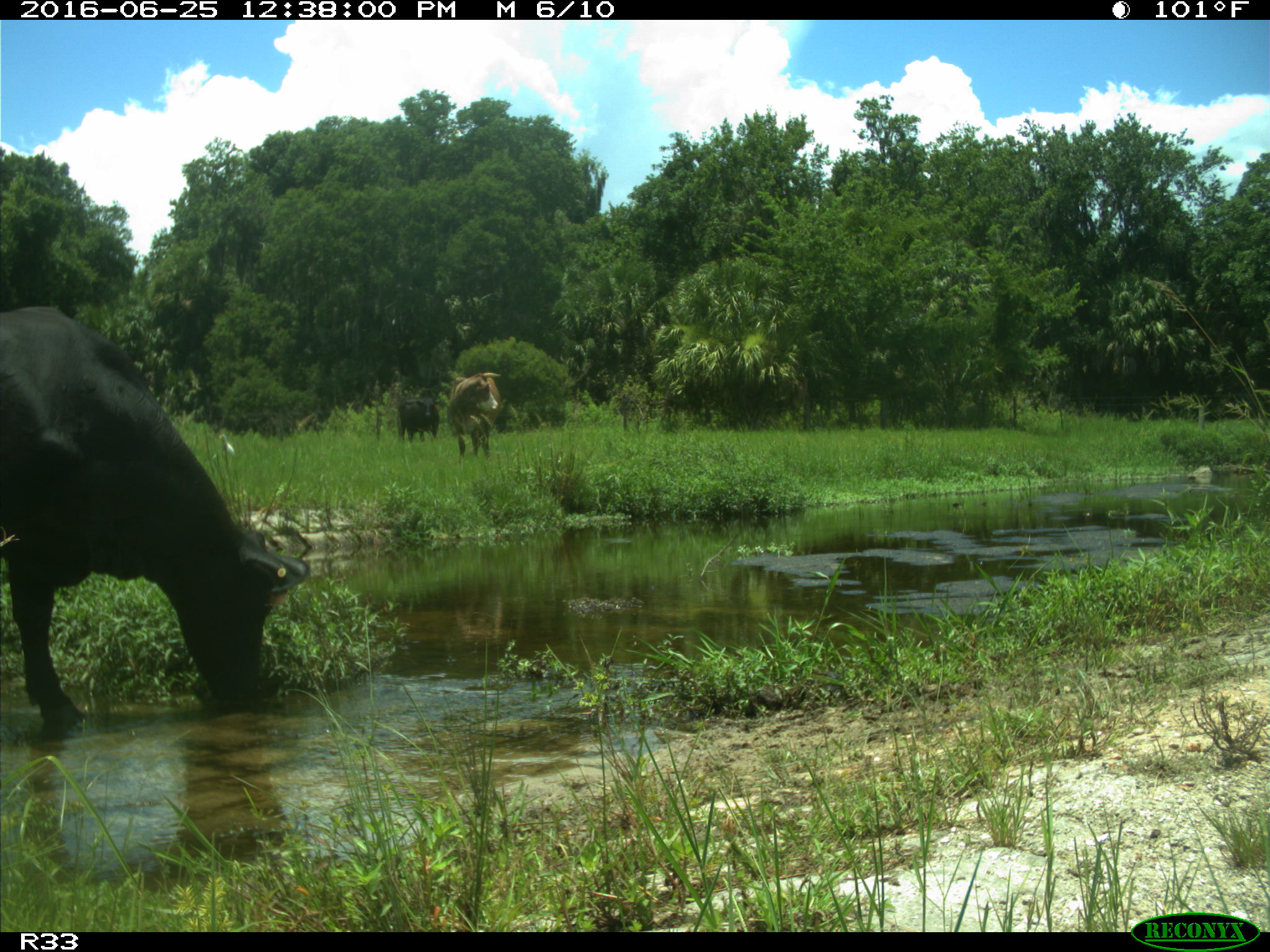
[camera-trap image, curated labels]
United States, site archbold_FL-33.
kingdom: Animalia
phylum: Chordata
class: Mammalia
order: Artiodactyla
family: Bovidae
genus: Bos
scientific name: Bos taurus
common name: domestic cow